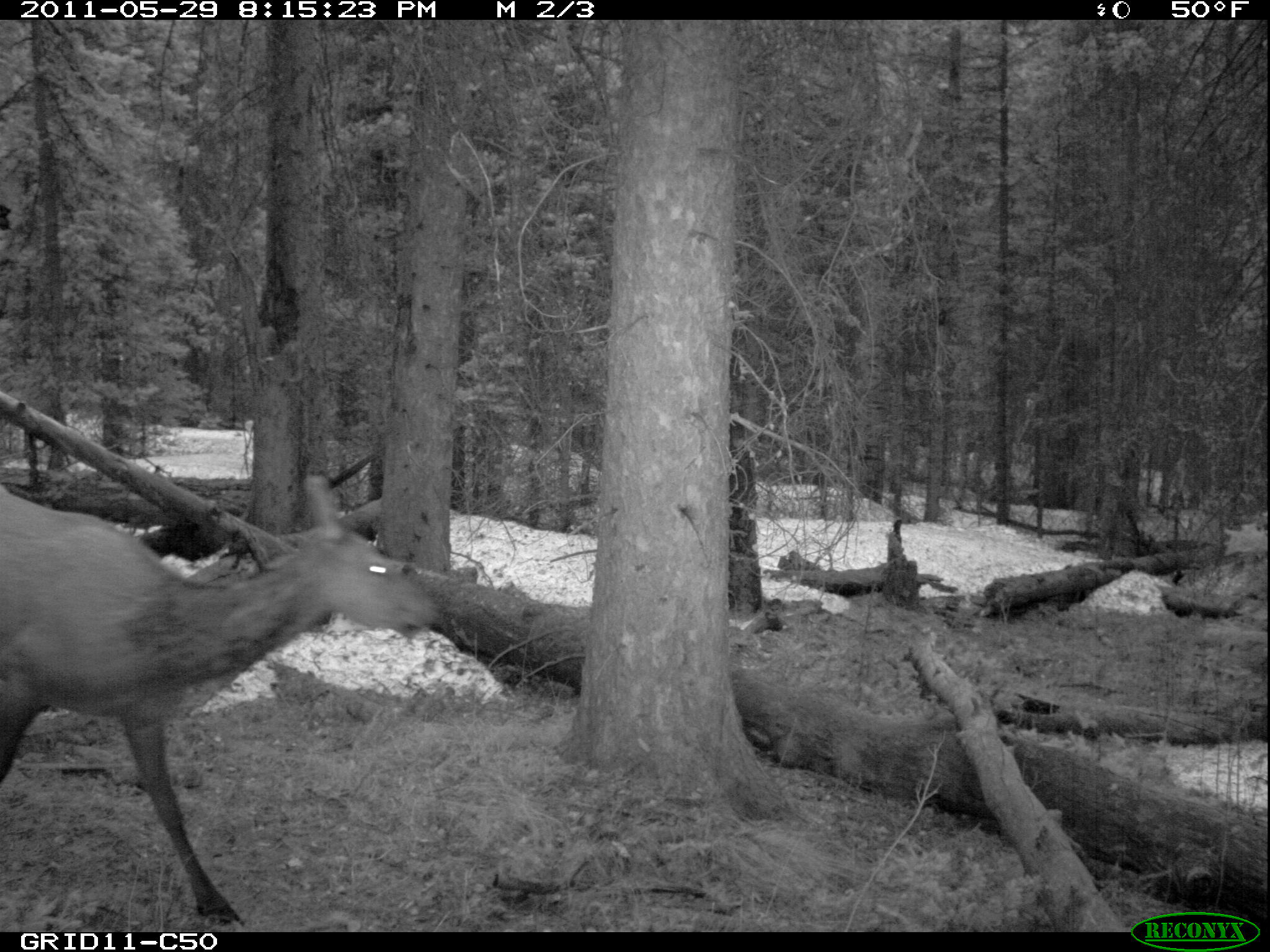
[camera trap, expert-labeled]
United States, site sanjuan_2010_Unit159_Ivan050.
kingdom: Animalia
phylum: Chordata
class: Mammalia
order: Artiodactyla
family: Cervidae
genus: Cervus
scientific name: Cervus elaphus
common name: red deer